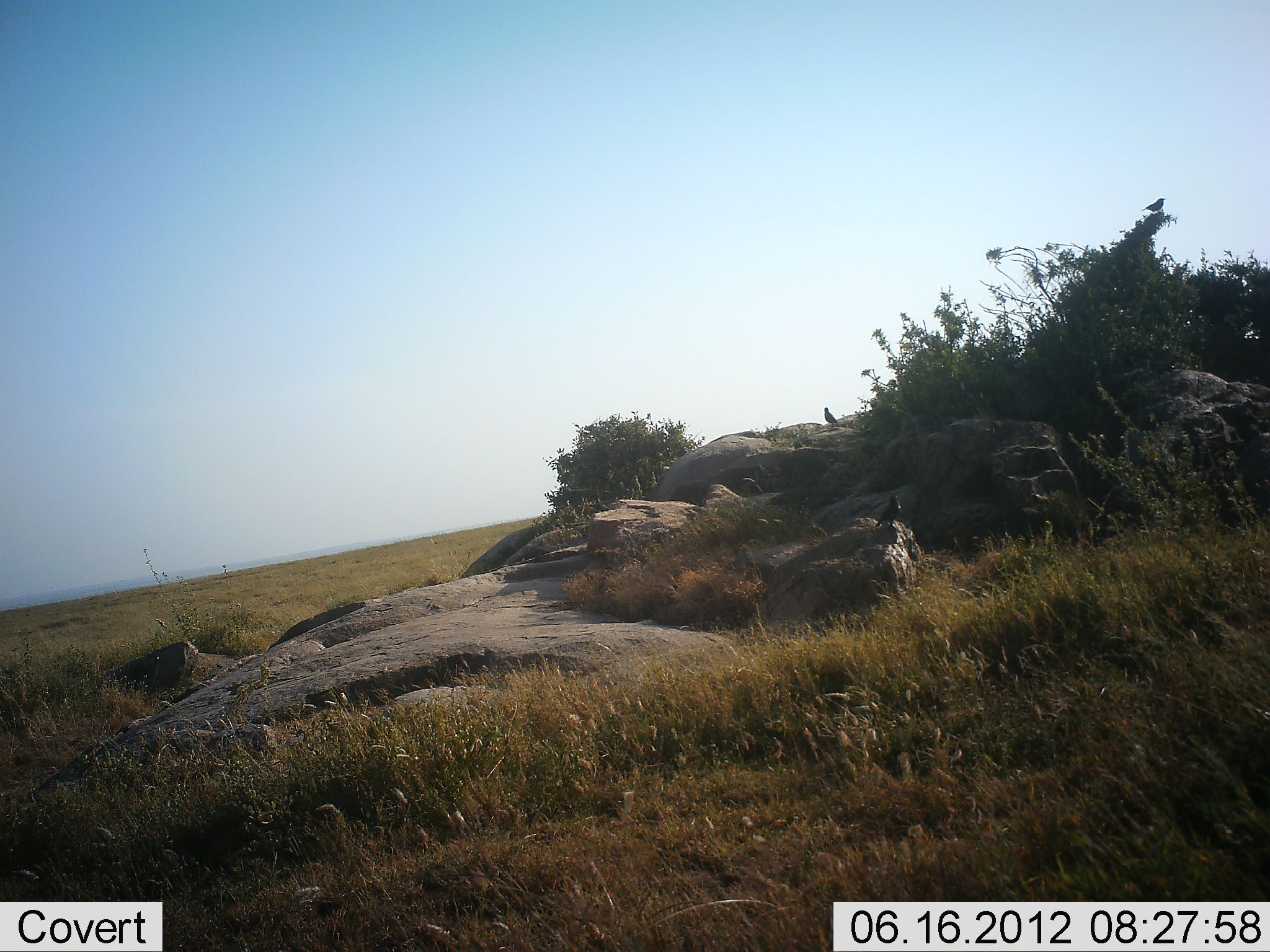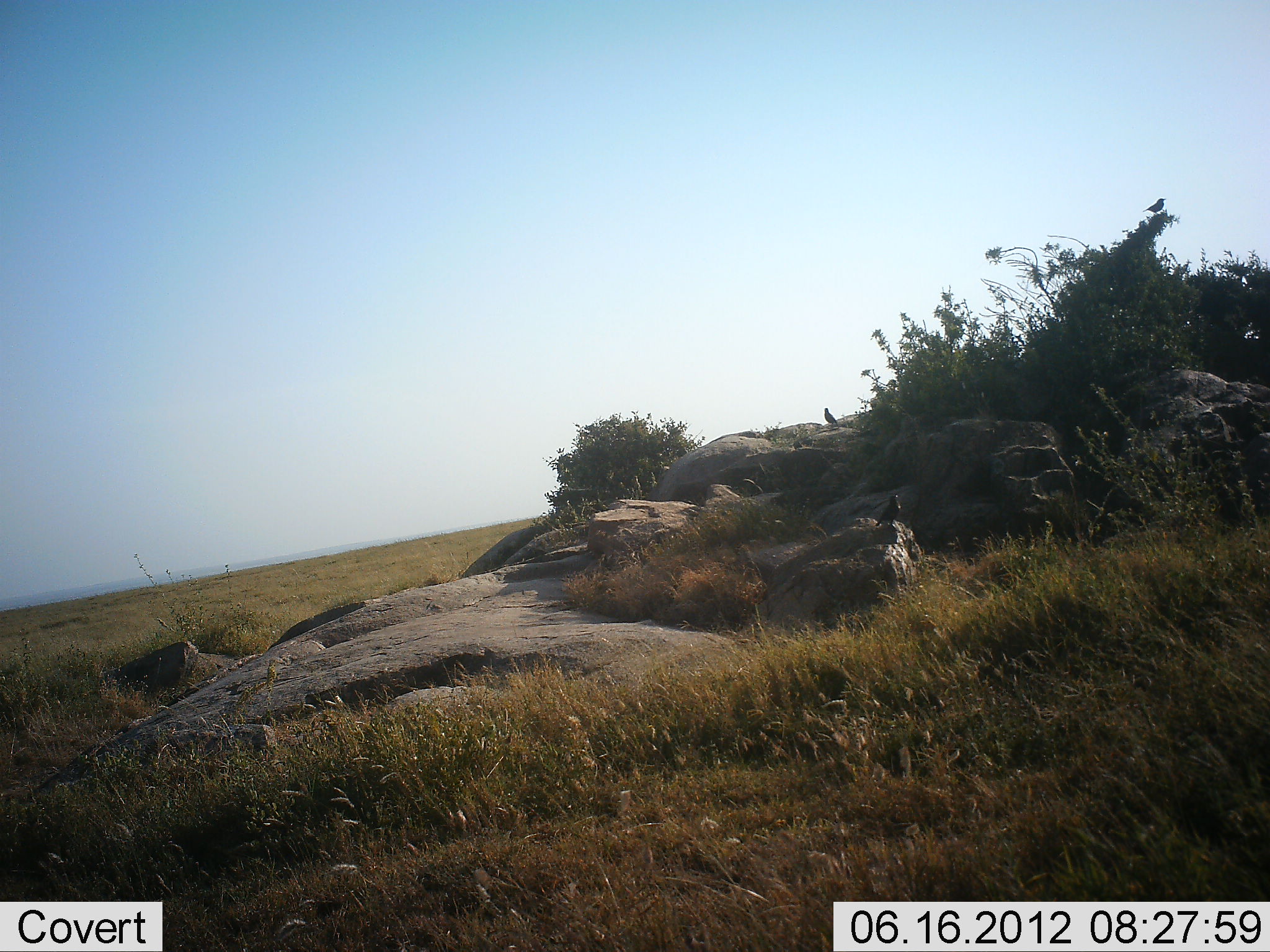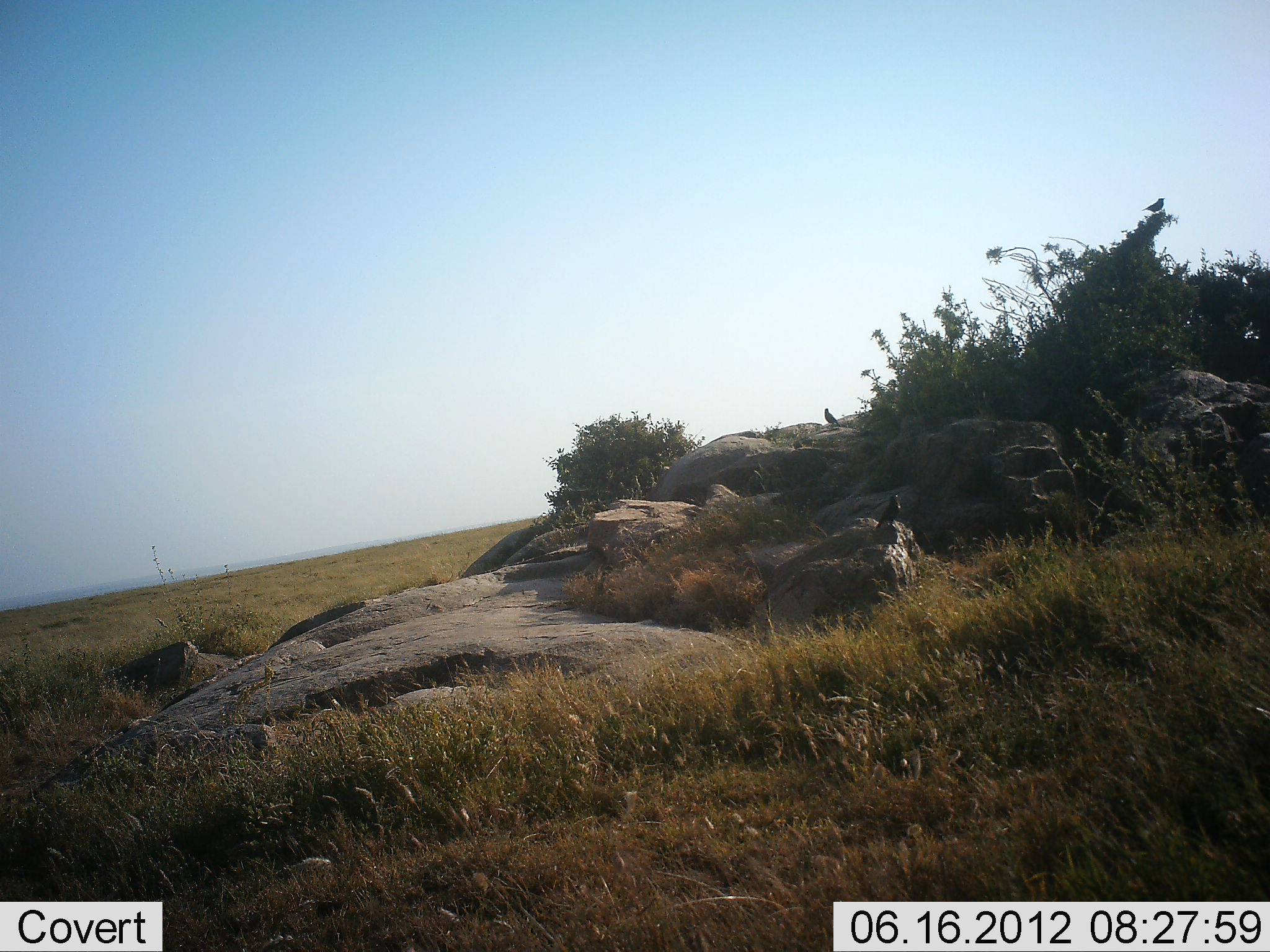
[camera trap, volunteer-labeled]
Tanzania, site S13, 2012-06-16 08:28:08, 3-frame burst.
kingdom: Animalia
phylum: Chordata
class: Aves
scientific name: Aves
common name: bird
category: otherbird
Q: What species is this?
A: Otherbird (bird) (Aves).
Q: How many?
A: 3.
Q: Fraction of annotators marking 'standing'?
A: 90%.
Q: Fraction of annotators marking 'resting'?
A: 20%.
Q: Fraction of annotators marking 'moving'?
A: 0%.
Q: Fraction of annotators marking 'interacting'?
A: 0%.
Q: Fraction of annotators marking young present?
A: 0%.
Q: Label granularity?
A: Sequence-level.